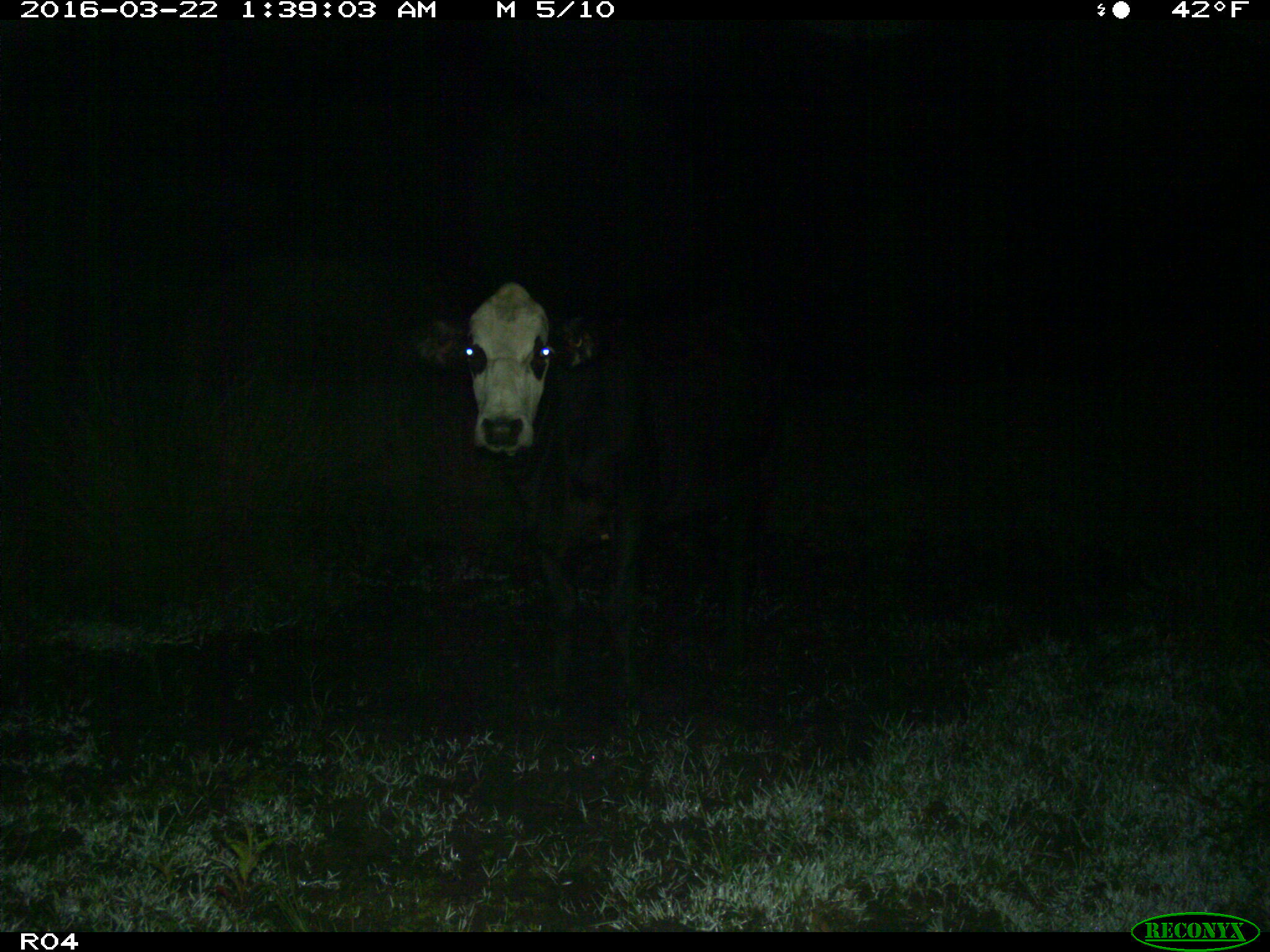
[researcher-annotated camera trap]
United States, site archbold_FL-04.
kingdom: Animalia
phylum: Chordata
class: Mammalia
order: Artiodactyla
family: Bovidae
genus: Bos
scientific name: Bos taurus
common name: domestic cow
Bos taurus (domestic cow).